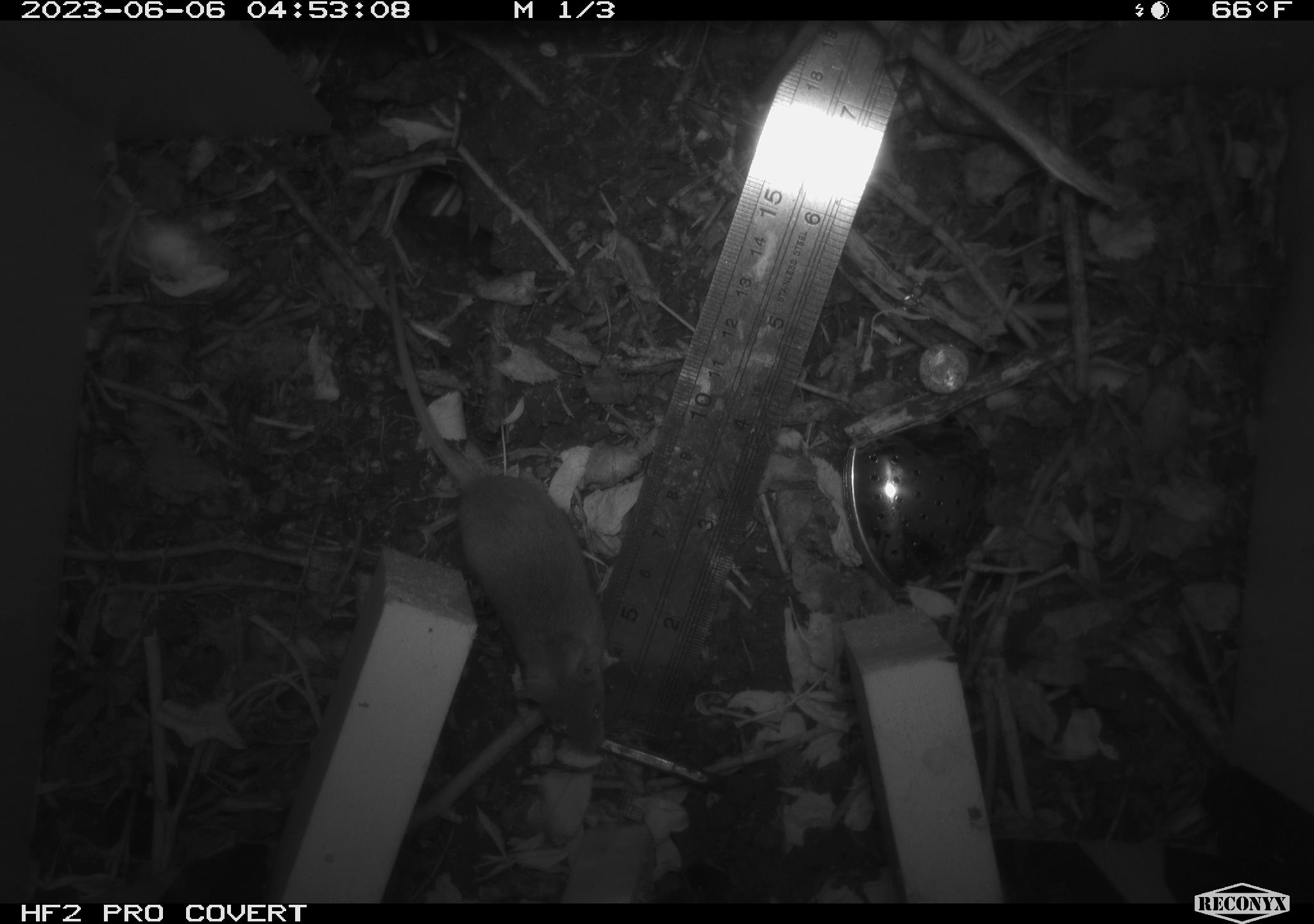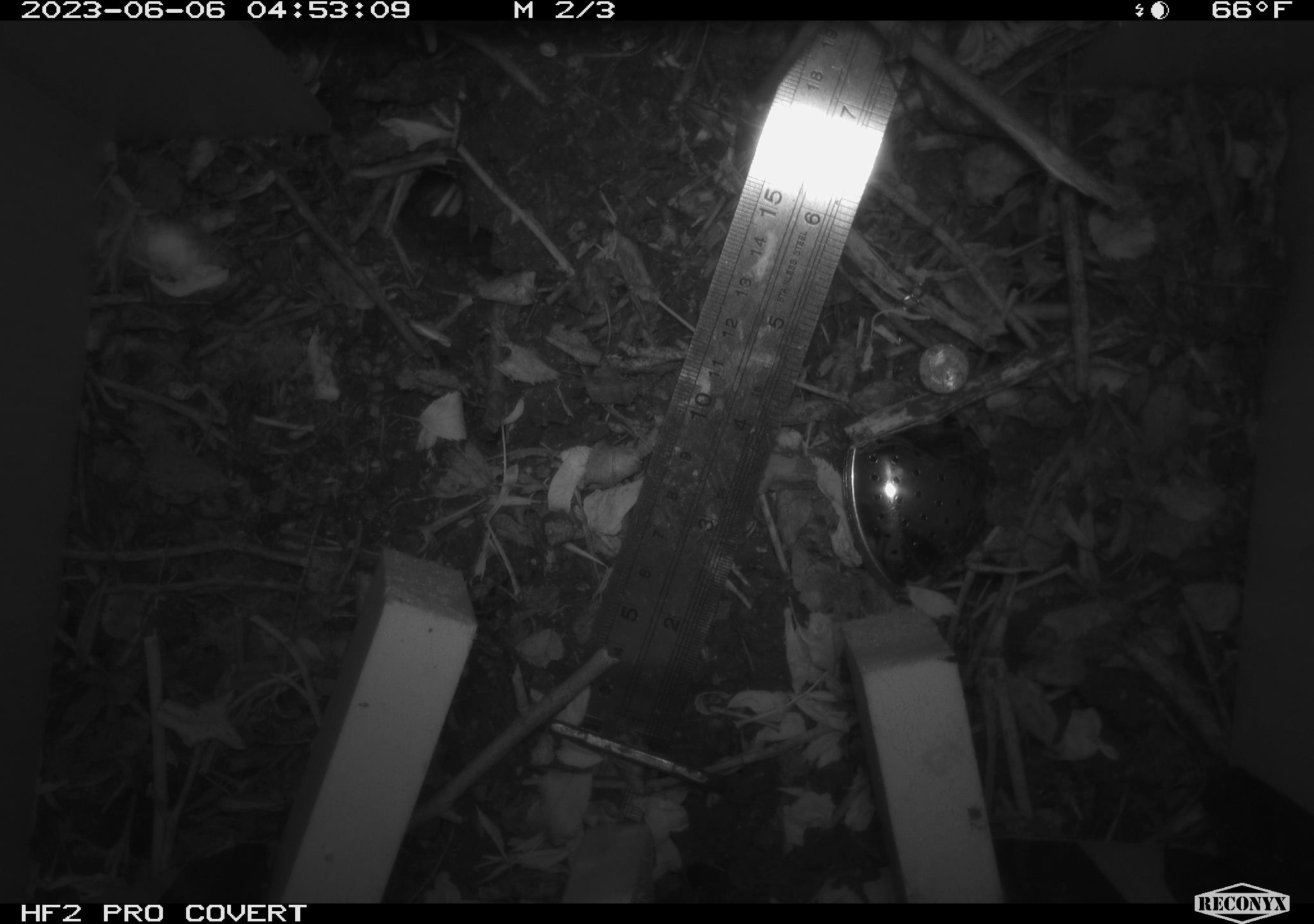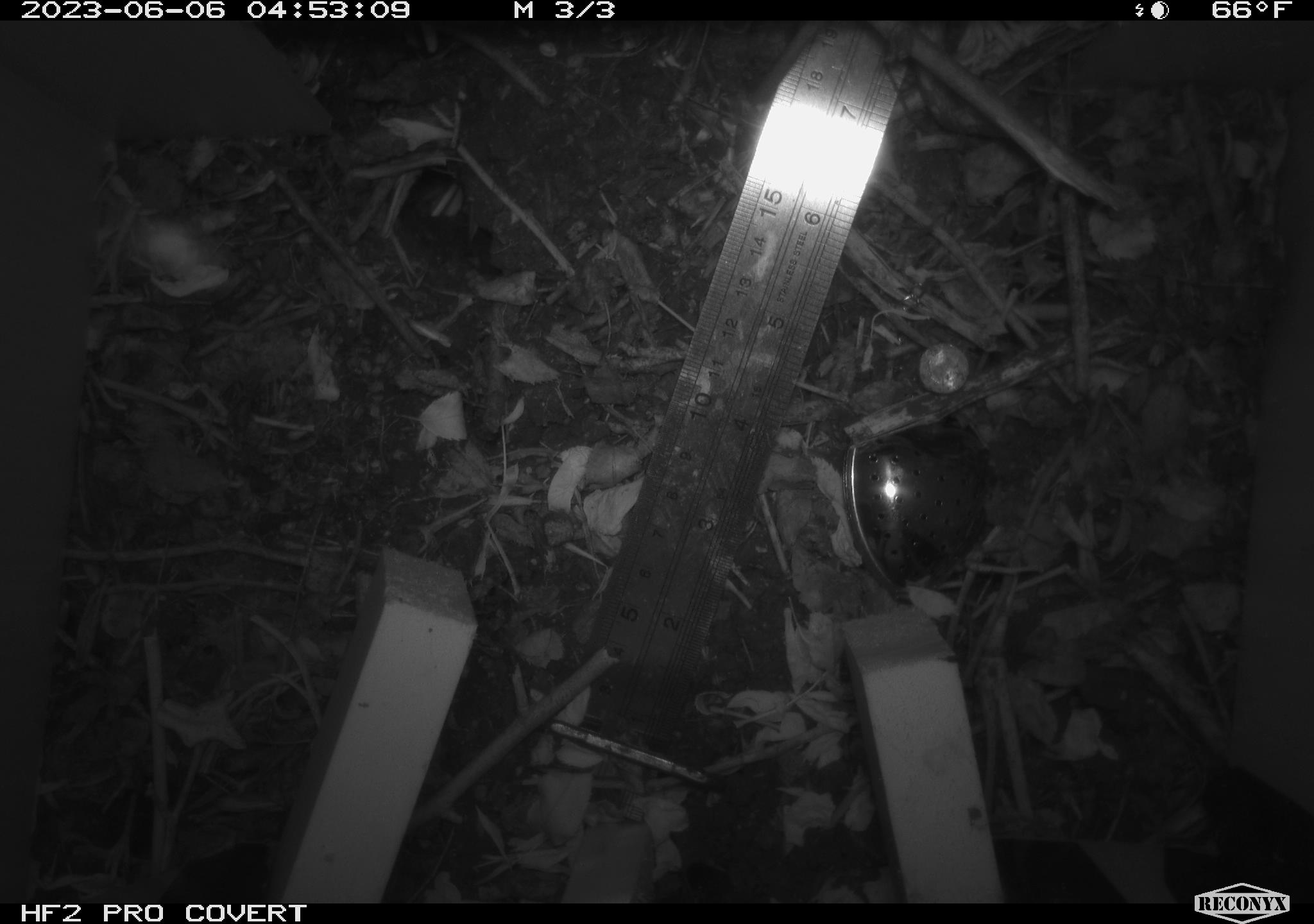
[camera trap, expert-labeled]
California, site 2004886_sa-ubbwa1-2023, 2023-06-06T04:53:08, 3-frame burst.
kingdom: Animalia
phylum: Chordata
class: Mammalia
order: Rodentia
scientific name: Rodentia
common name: rodent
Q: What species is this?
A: Rodent (Rodentia).